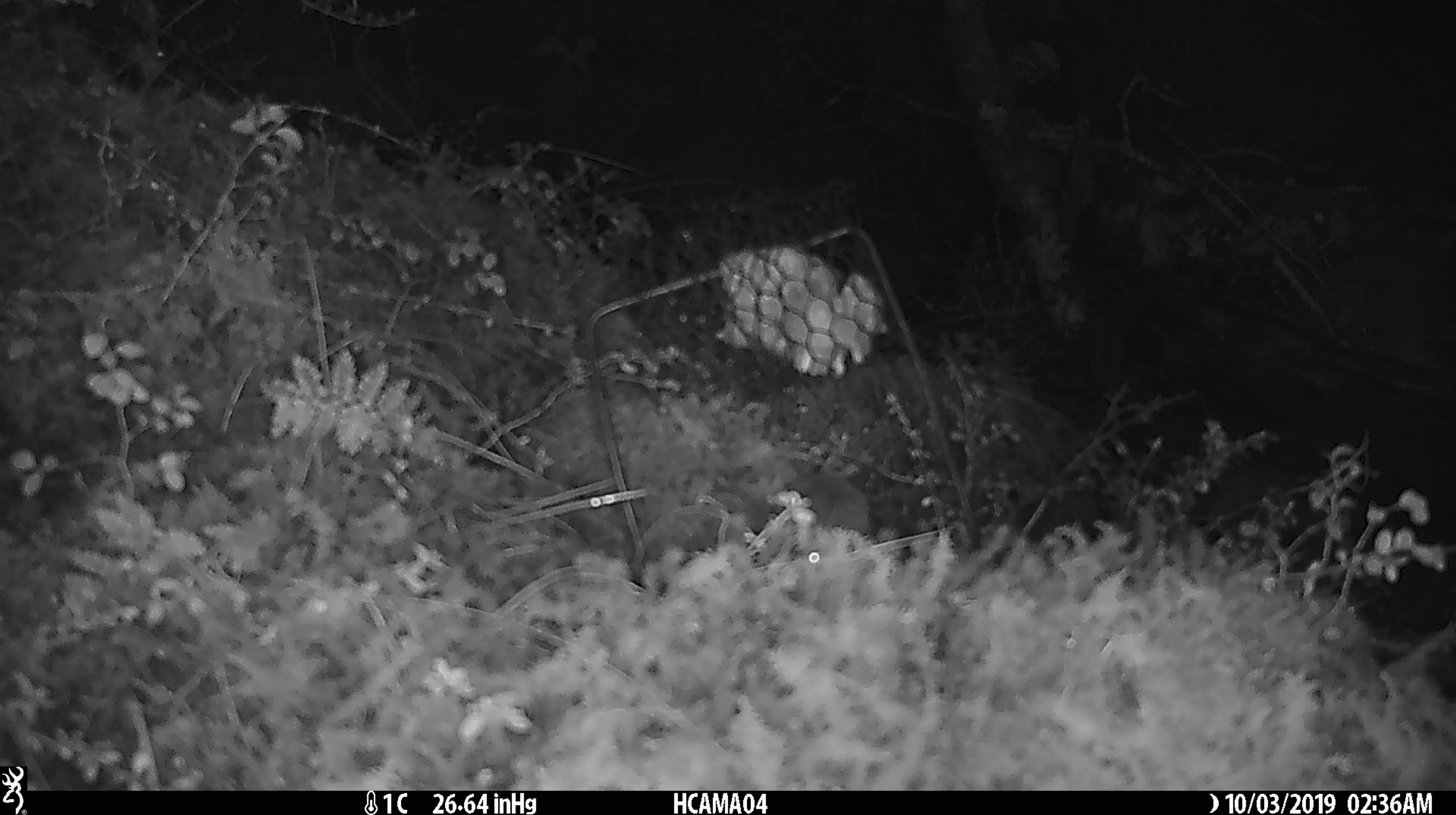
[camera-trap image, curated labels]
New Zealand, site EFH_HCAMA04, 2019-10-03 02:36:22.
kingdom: Animalia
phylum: Chordata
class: Mammalia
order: Rodentia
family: Muridae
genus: Mus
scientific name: Mus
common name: mouse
Mouse (Mus).